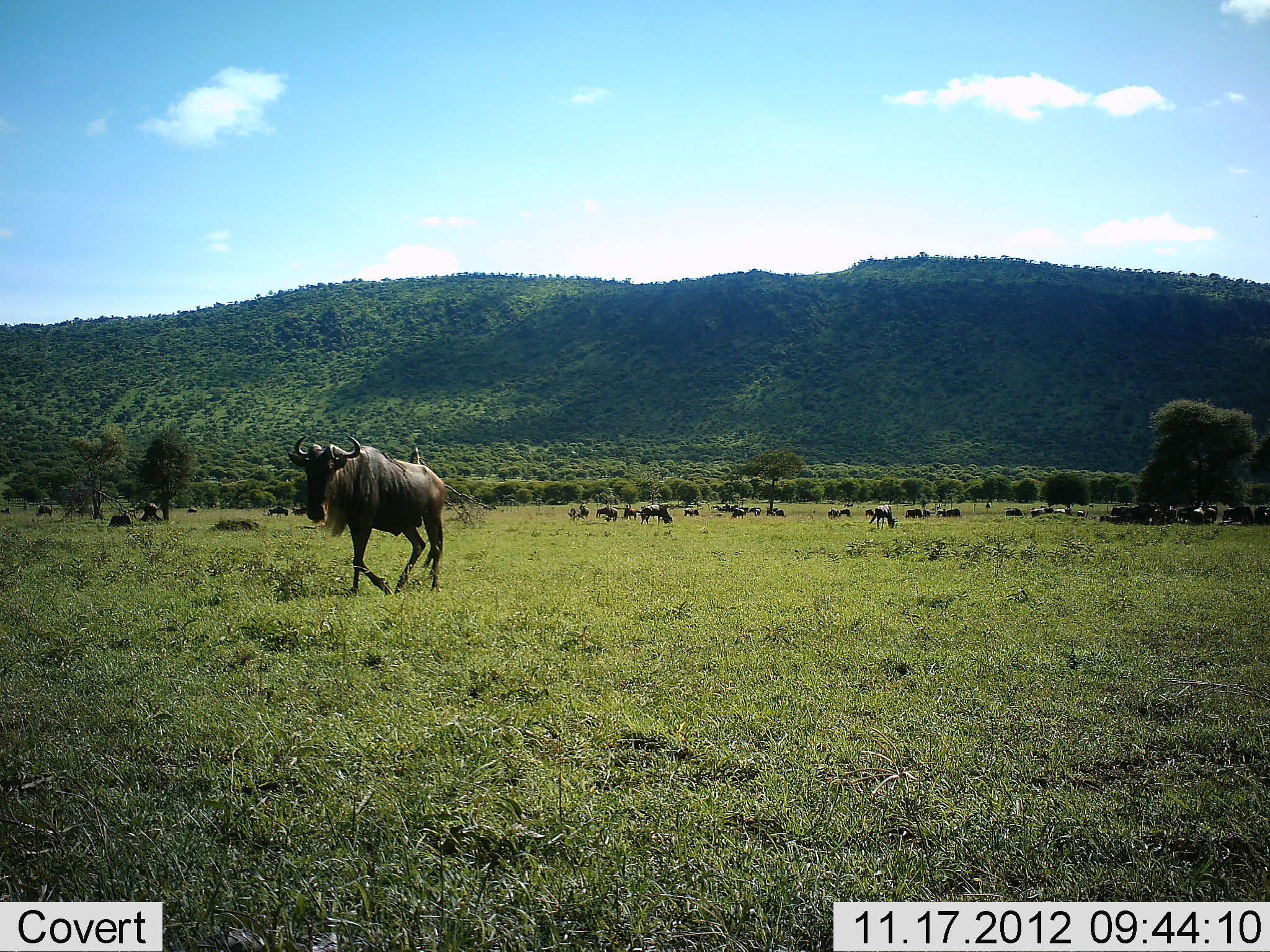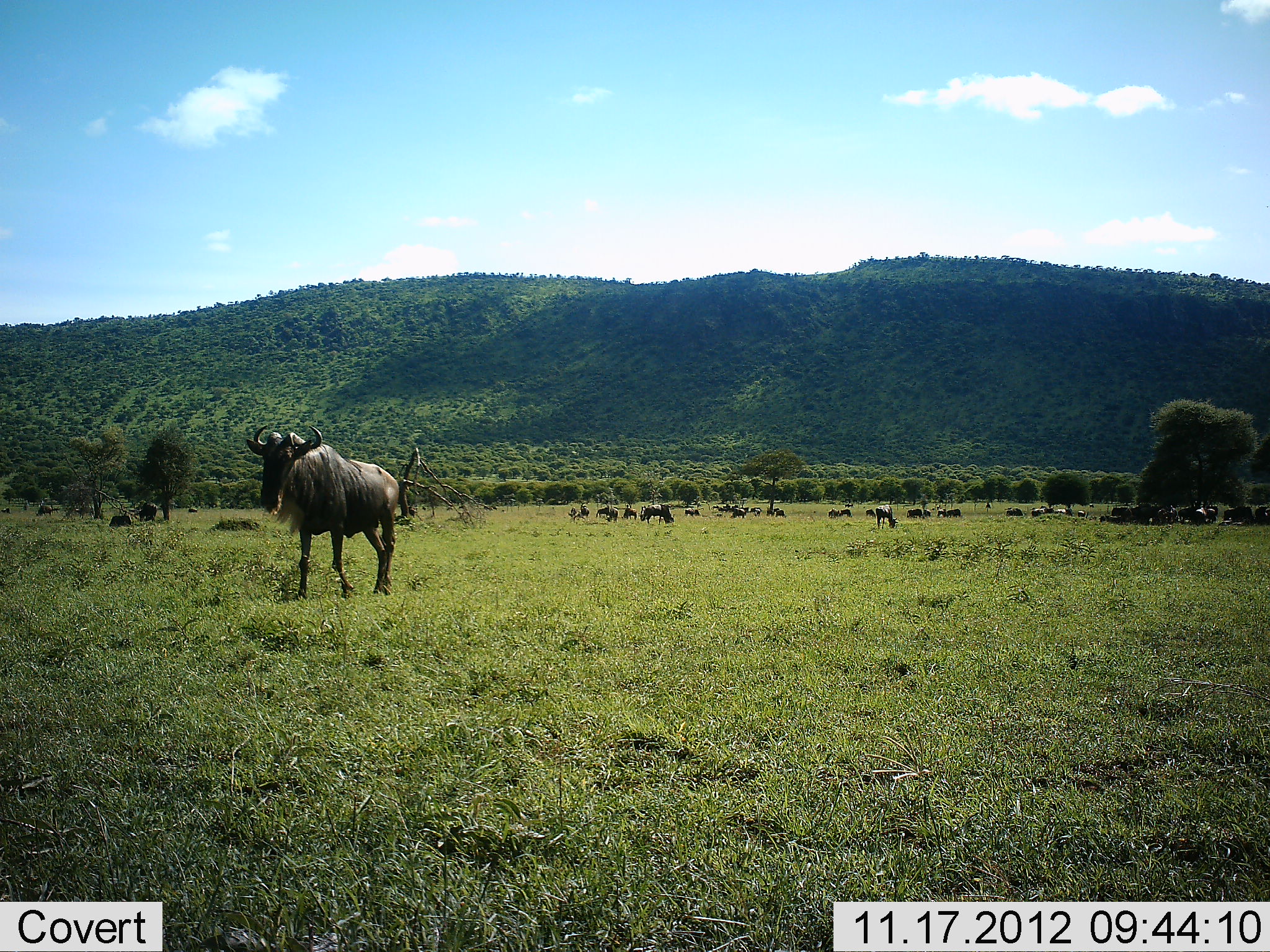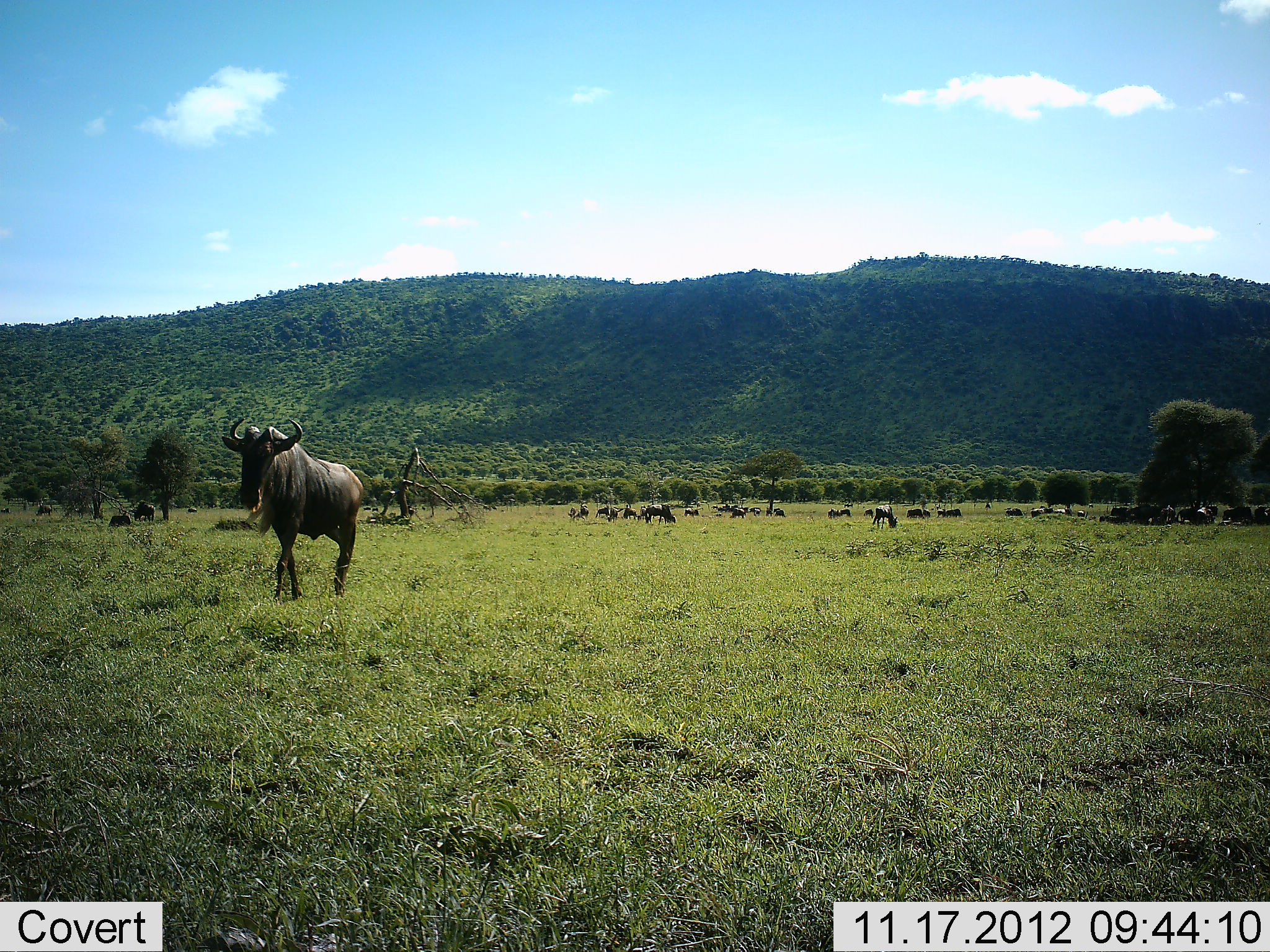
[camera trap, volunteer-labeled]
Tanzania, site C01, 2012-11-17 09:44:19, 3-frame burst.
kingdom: Animalia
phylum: Chordata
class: Mammalia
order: Artiodactyla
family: Bovidae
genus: Connochaetes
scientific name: Connochaetes taurinus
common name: blue wildebeest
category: wildebeest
Wildebeest (blue wildebeest) (Connochaetes taurinus), count 11-50. Behavior (volunteer vote fractions): standing 60%, resting 40%, moving 100%, interacting 10%. Young present (vote fraction): 0%. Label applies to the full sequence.